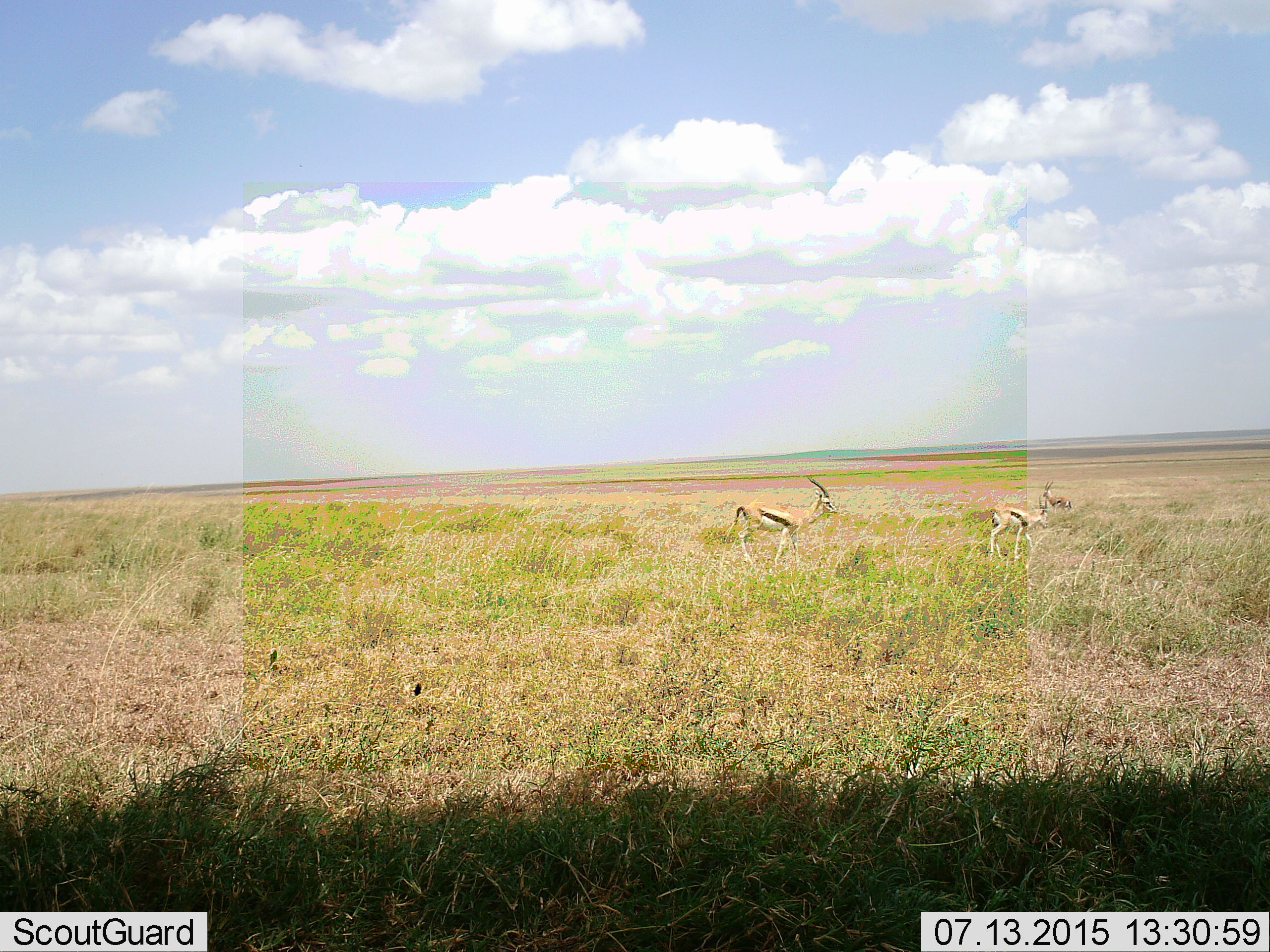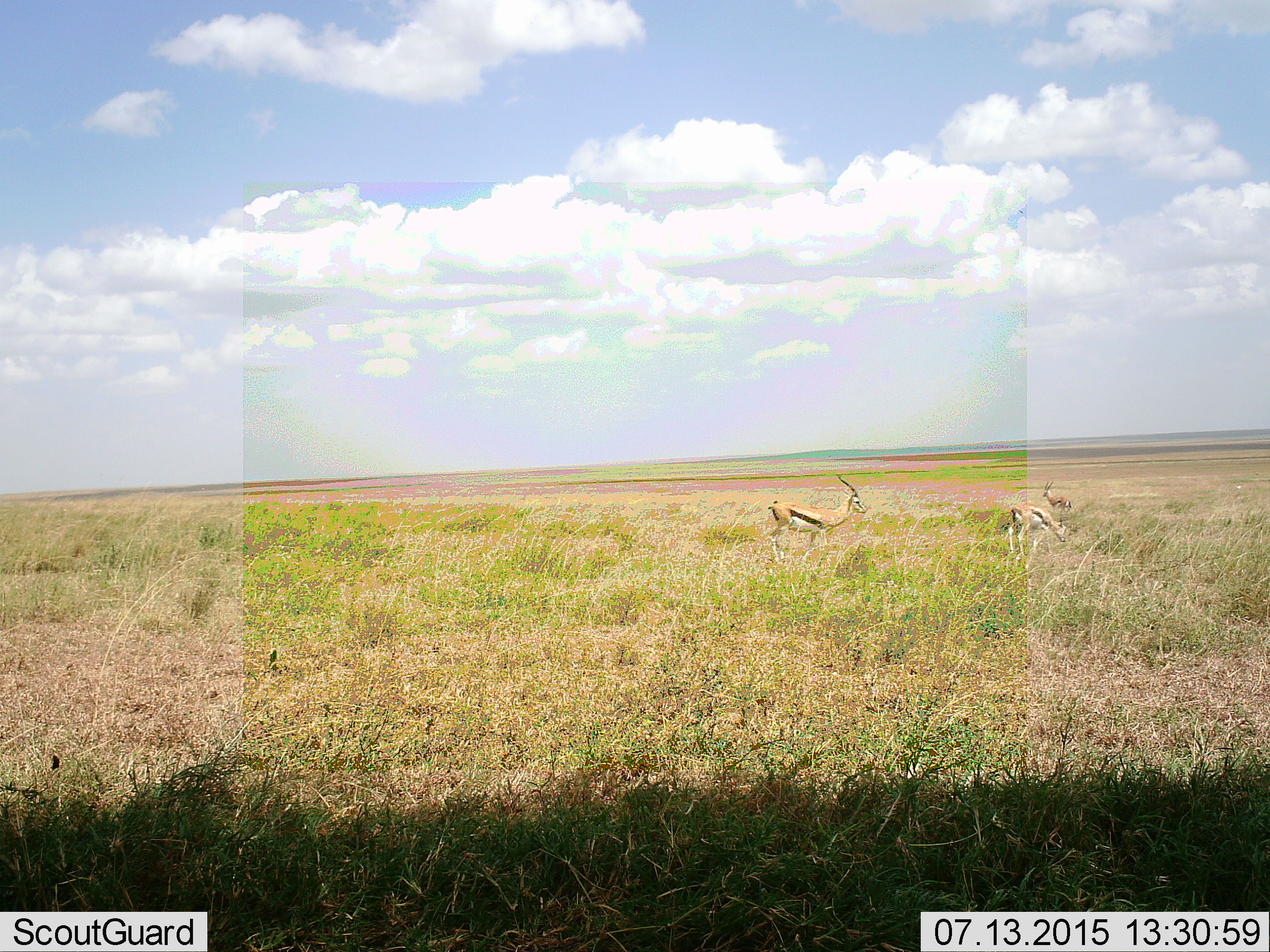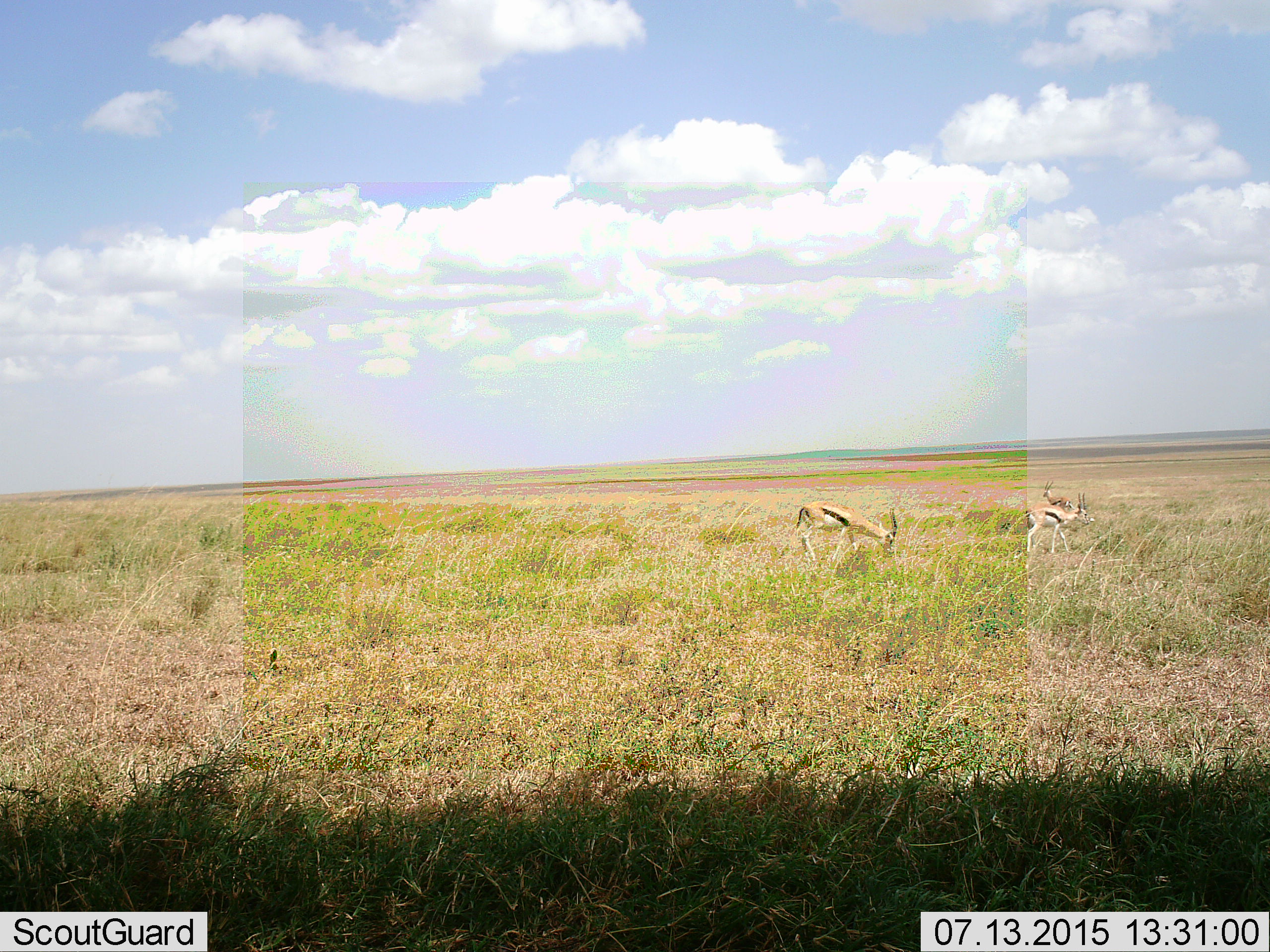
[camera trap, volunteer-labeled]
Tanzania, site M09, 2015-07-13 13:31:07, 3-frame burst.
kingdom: Animalia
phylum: Chordata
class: Mammalia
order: Artiodactyla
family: Bovidae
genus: Eudorcas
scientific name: Eudorcas thomsonii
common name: thomson's gazelle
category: gazellethomsons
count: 3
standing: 38%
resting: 0%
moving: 100%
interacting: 0%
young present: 0%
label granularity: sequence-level